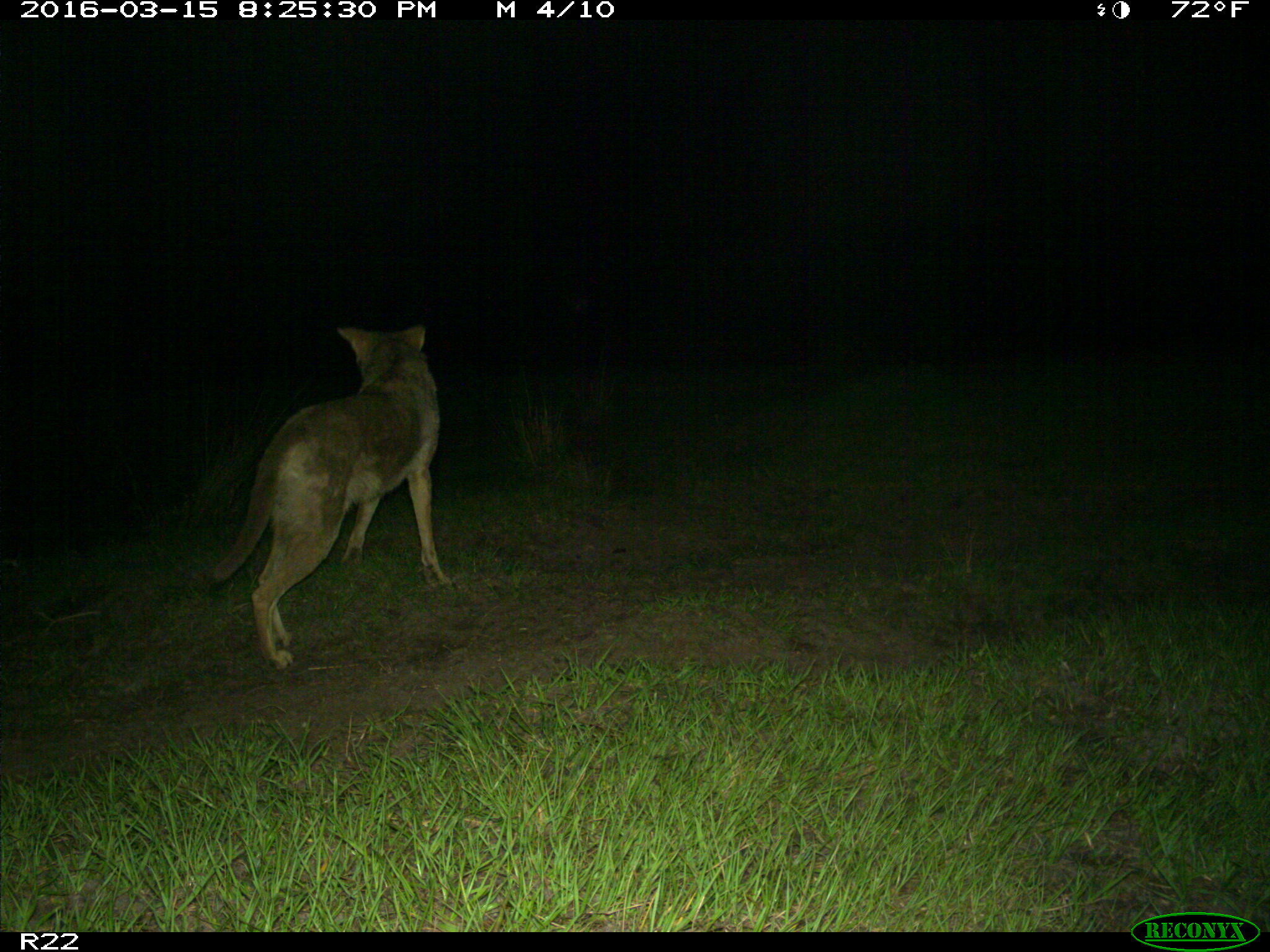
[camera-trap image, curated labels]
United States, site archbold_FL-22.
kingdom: Animalia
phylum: Chordata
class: Mammalia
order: Carnivora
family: Canidae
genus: Canis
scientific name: Canis latrans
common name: coyote